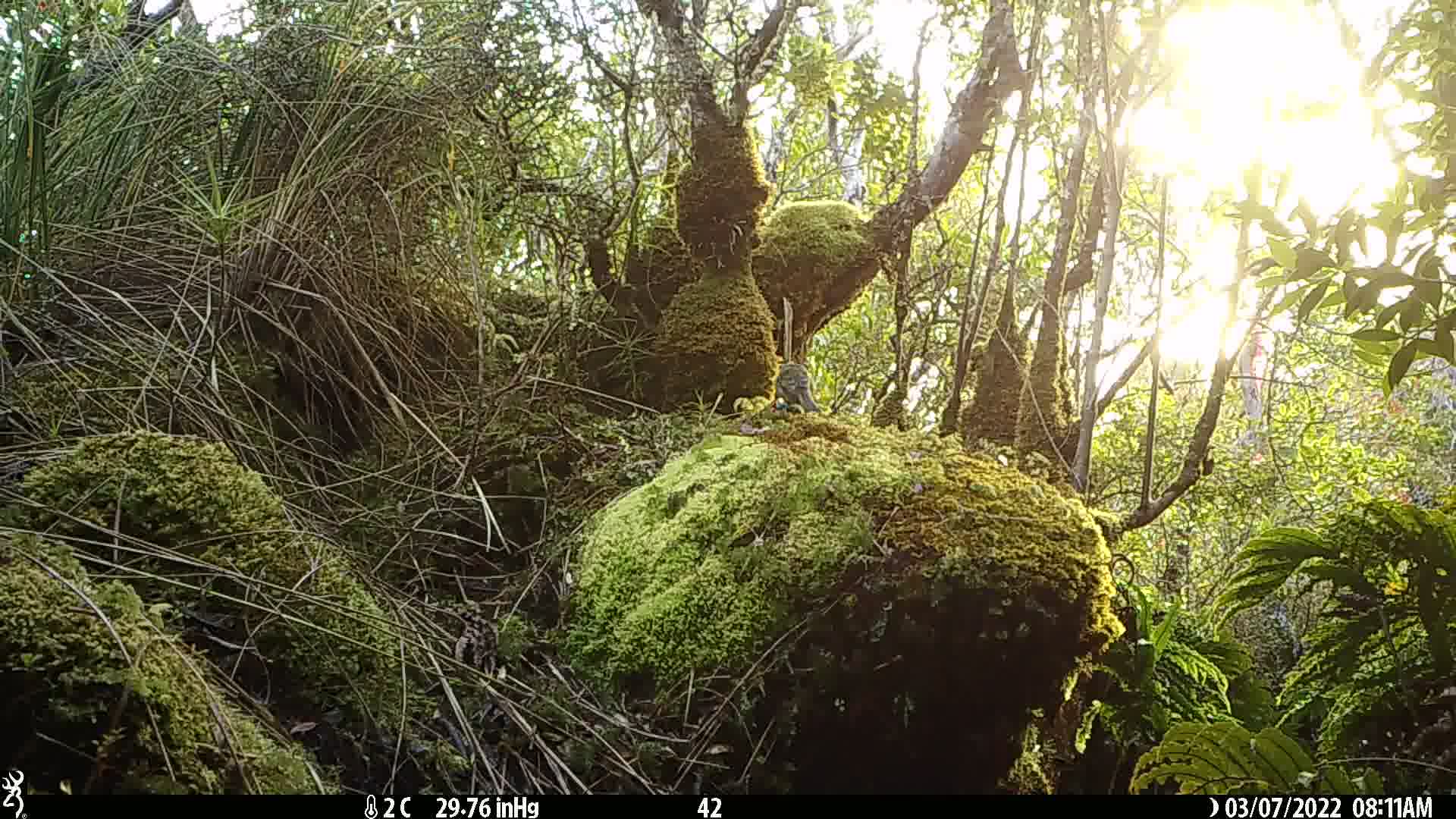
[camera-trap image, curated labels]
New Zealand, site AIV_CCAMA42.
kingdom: Animalia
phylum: Chordata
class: Aves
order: Passeriformes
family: Meliphagidae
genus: Anthornis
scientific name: Anthornis melanura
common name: new zealand bellbird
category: bellbird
Bellbird (new zealand bellbird) (Anthornis melanura).